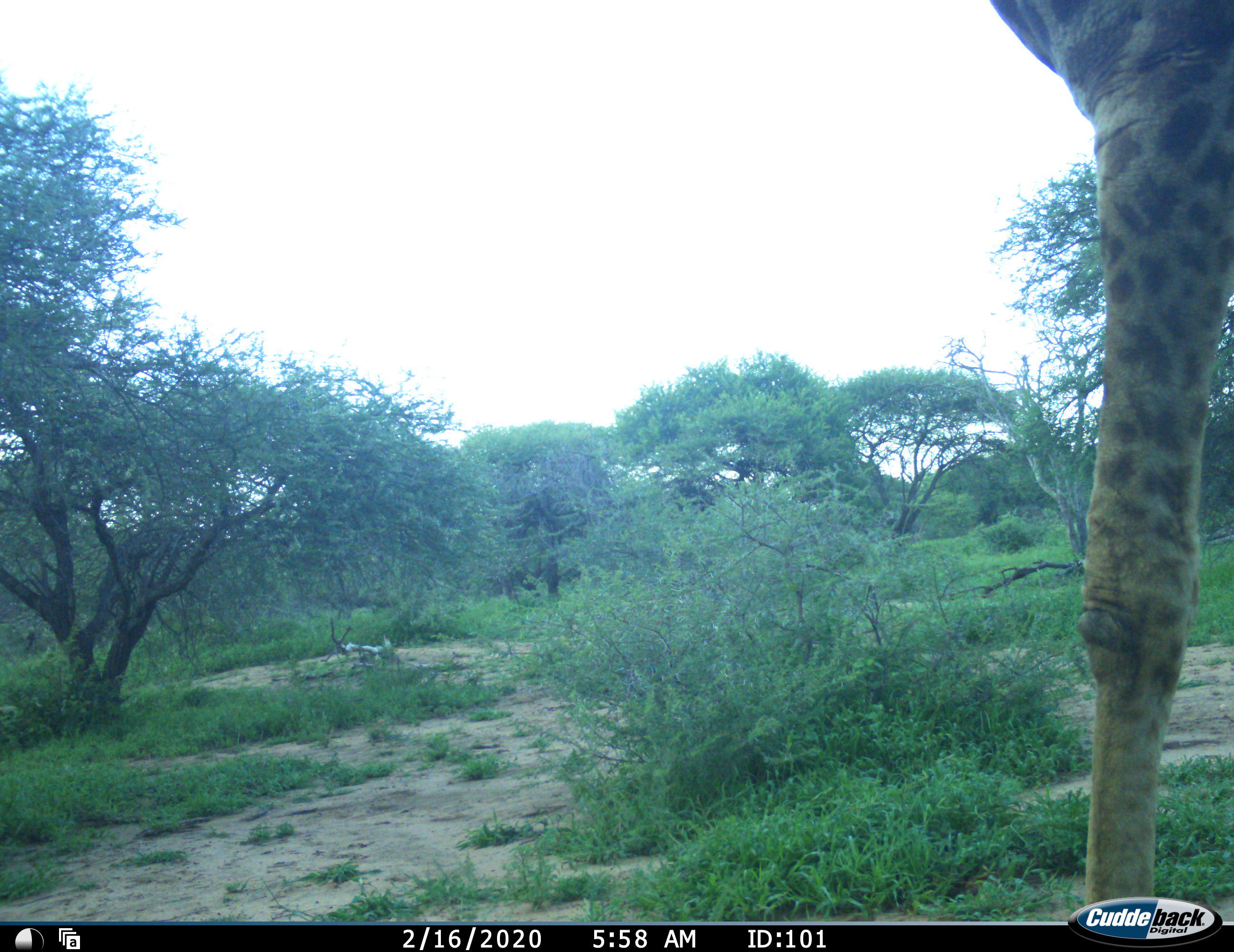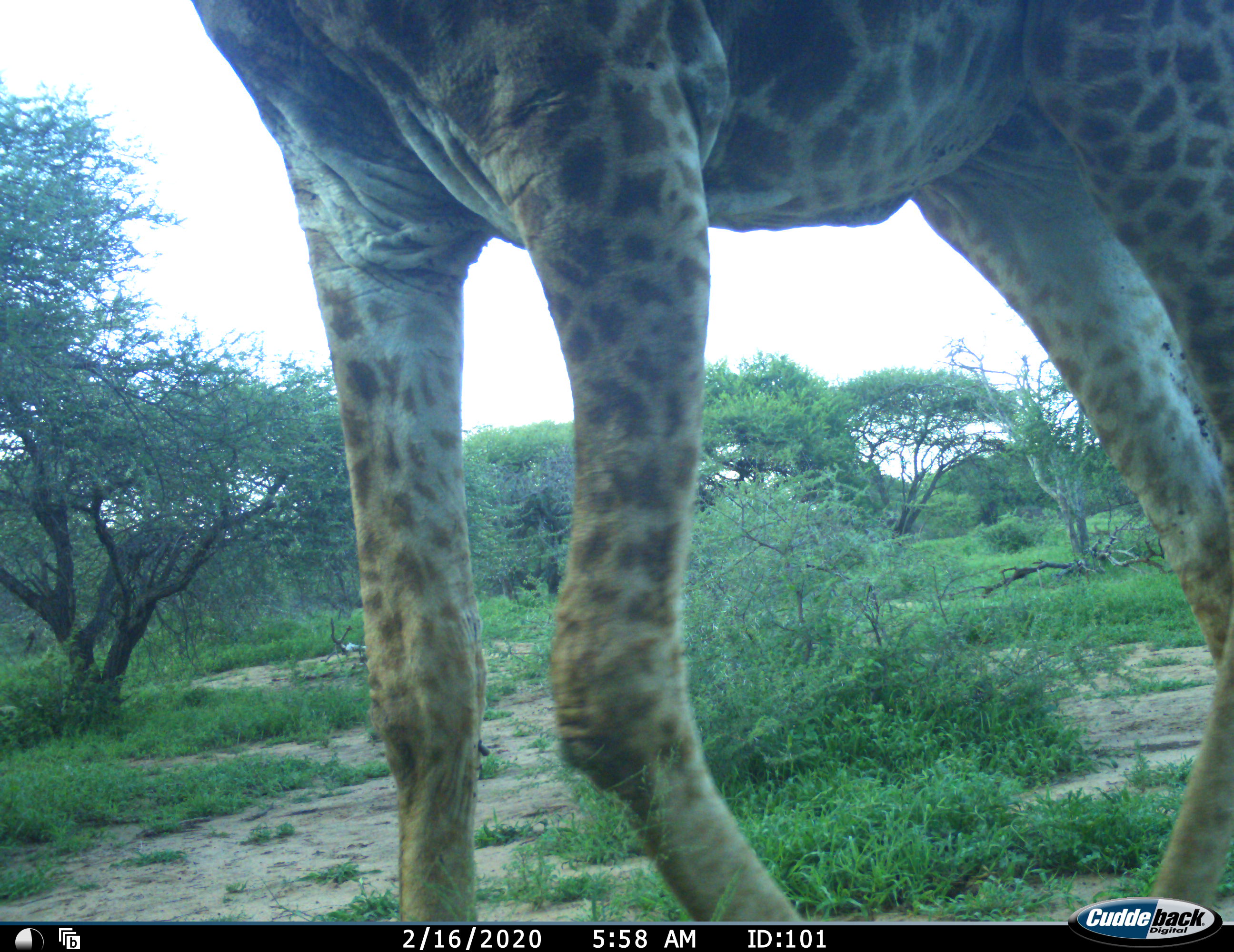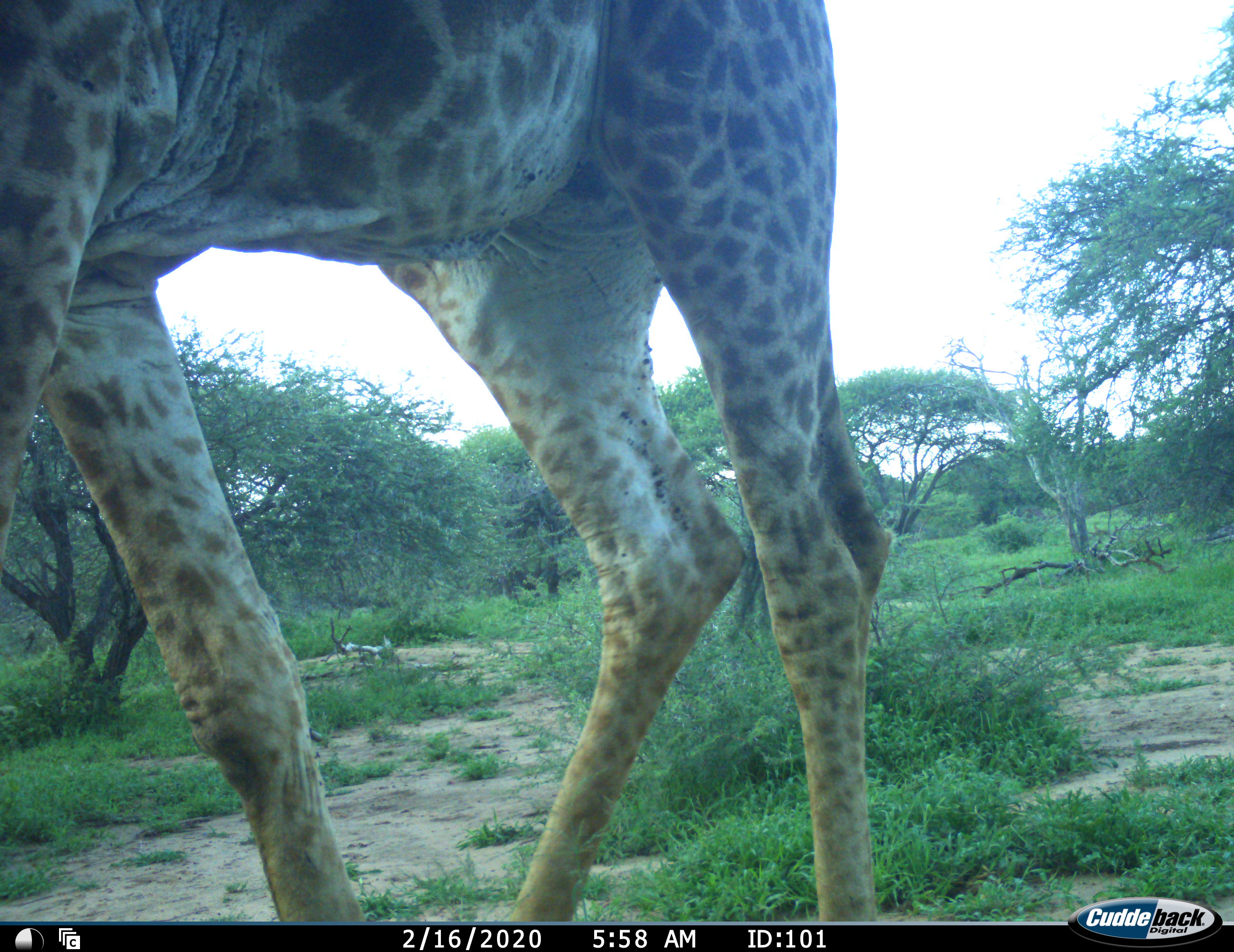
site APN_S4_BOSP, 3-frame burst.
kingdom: Animalia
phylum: Chordata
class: Mammalia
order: Artiodactyla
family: Giraffidae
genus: Giraffa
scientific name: Giraffa camelopardalis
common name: giraffe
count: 1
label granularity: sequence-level